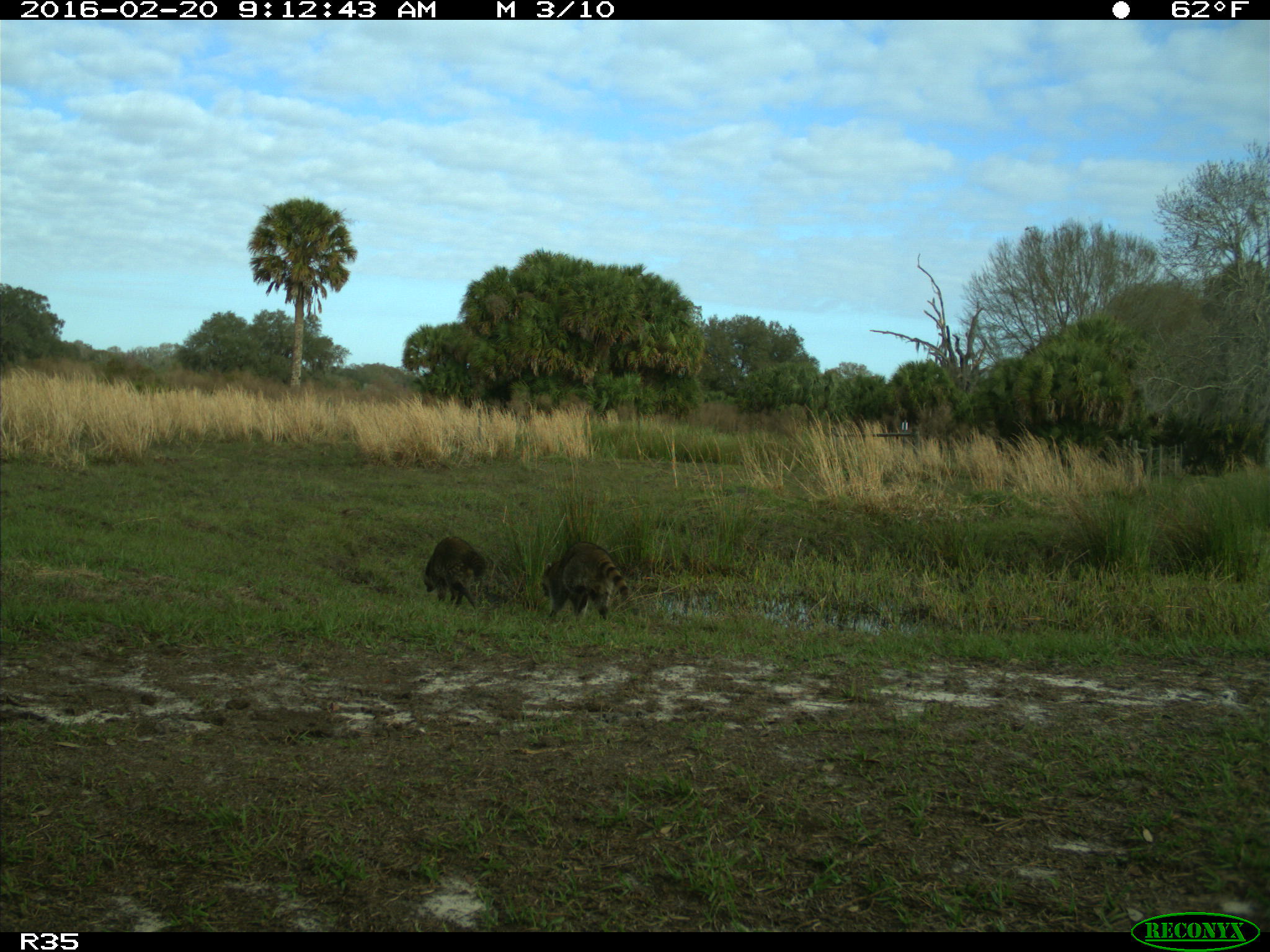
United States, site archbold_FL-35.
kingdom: Animalia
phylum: Chordata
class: Mammalia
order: Carnivora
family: Procyonidae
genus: Procyon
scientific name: Procyon lotor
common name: common raccoon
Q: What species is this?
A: Procyon lotor (common raccoon).